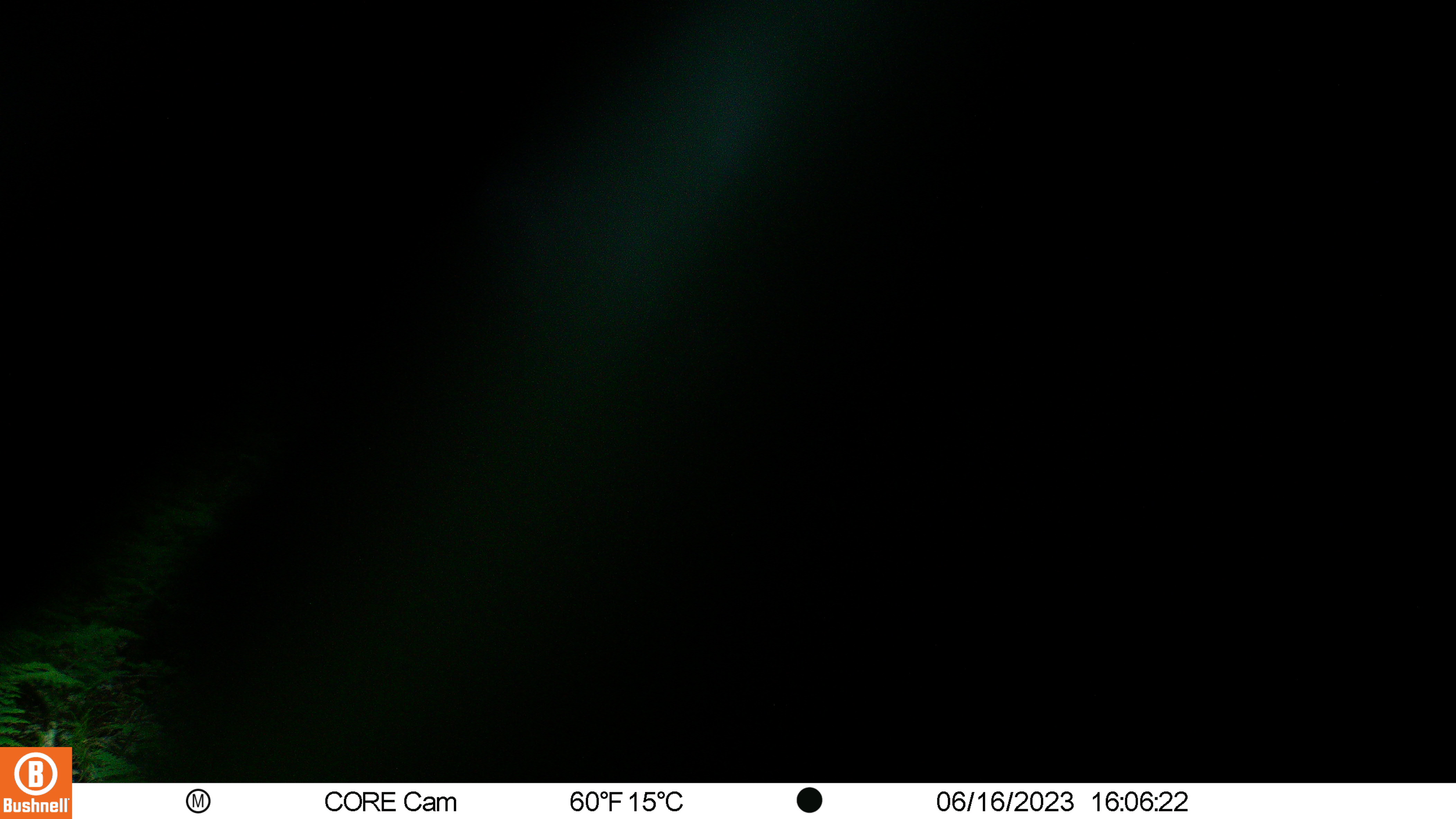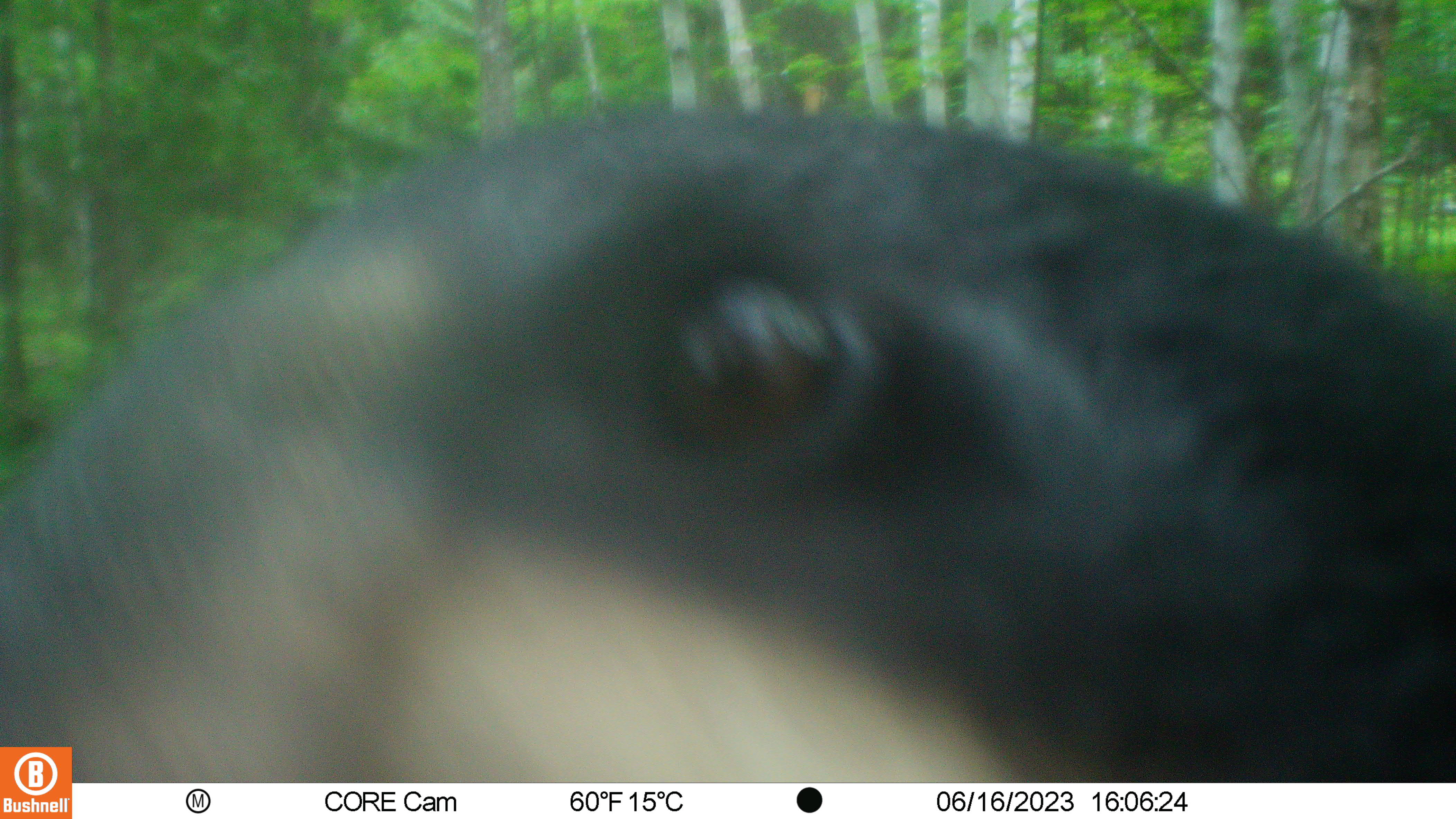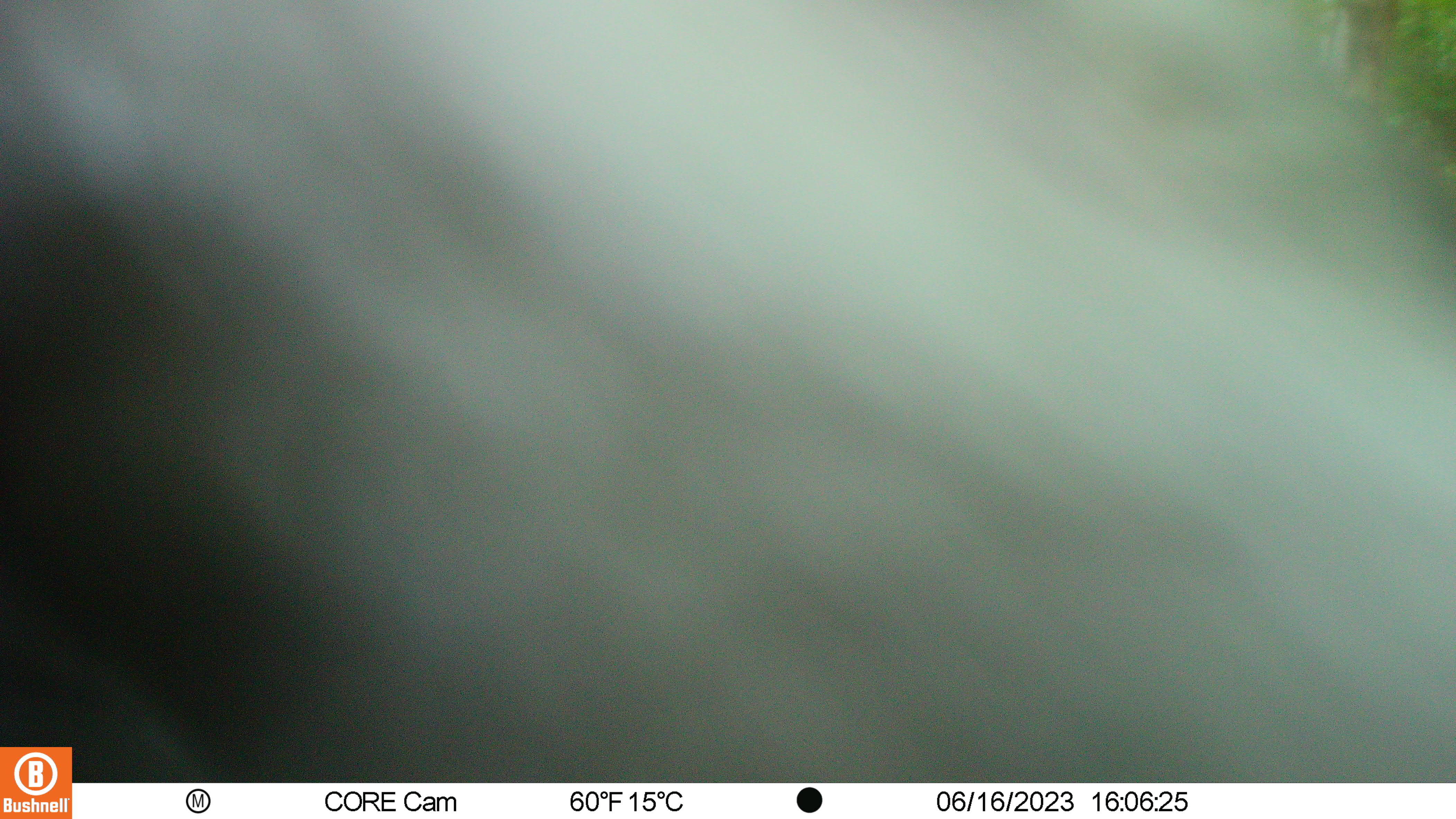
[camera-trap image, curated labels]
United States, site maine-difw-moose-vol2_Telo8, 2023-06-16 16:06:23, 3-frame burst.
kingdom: Animalia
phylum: Chordata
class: Mammalia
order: Carnivora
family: Ursidae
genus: Ursus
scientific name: Ursus americanus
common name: black bear